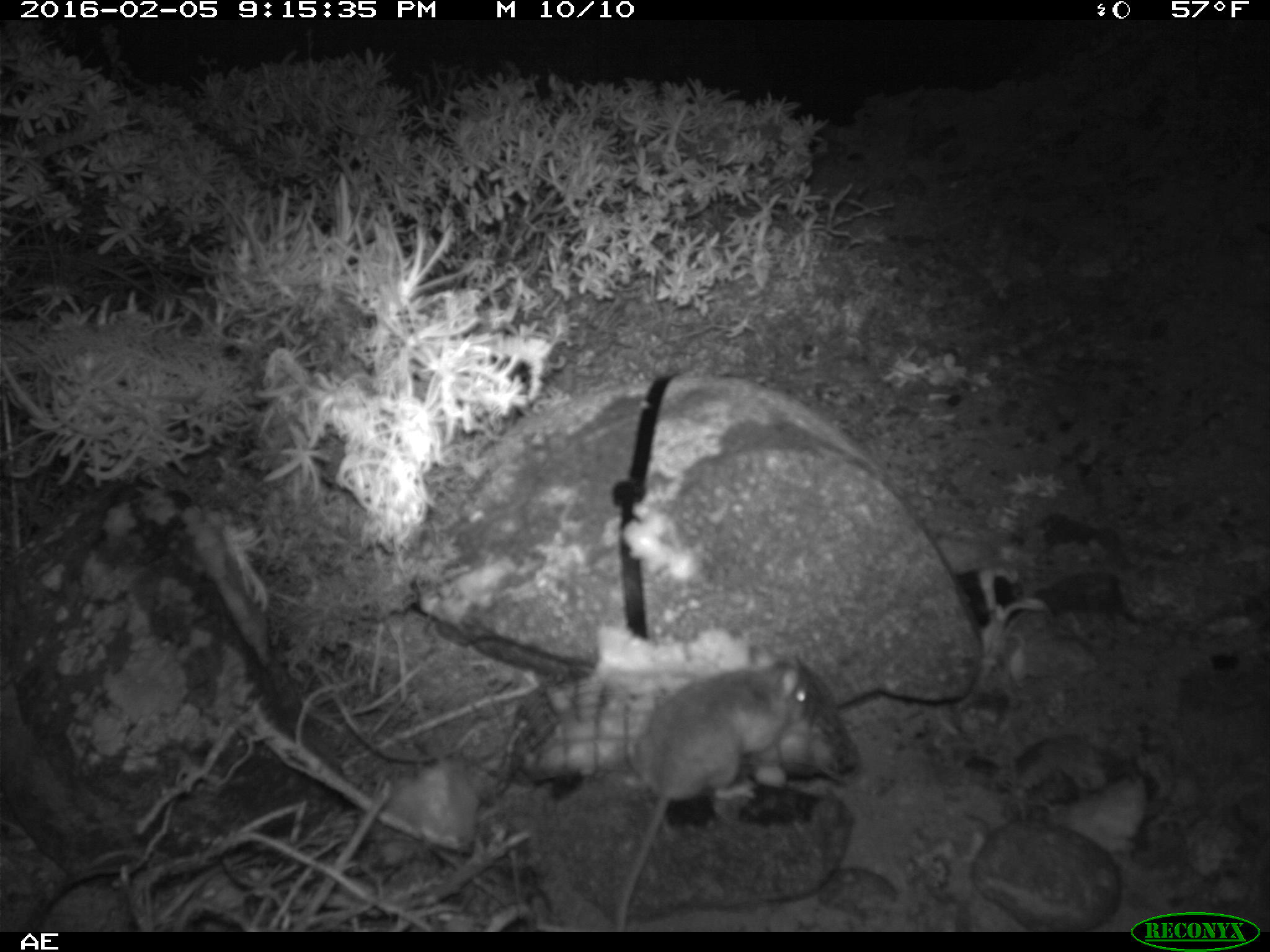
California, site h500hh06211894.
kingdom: Animalia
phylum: Chordata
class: Mammalia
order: Rodentia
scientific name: Rodentia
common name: rodent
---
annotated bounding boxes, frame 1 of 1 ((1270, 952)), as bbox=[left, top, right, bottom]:
rodent: bbox=[611, 641, 812, 928]